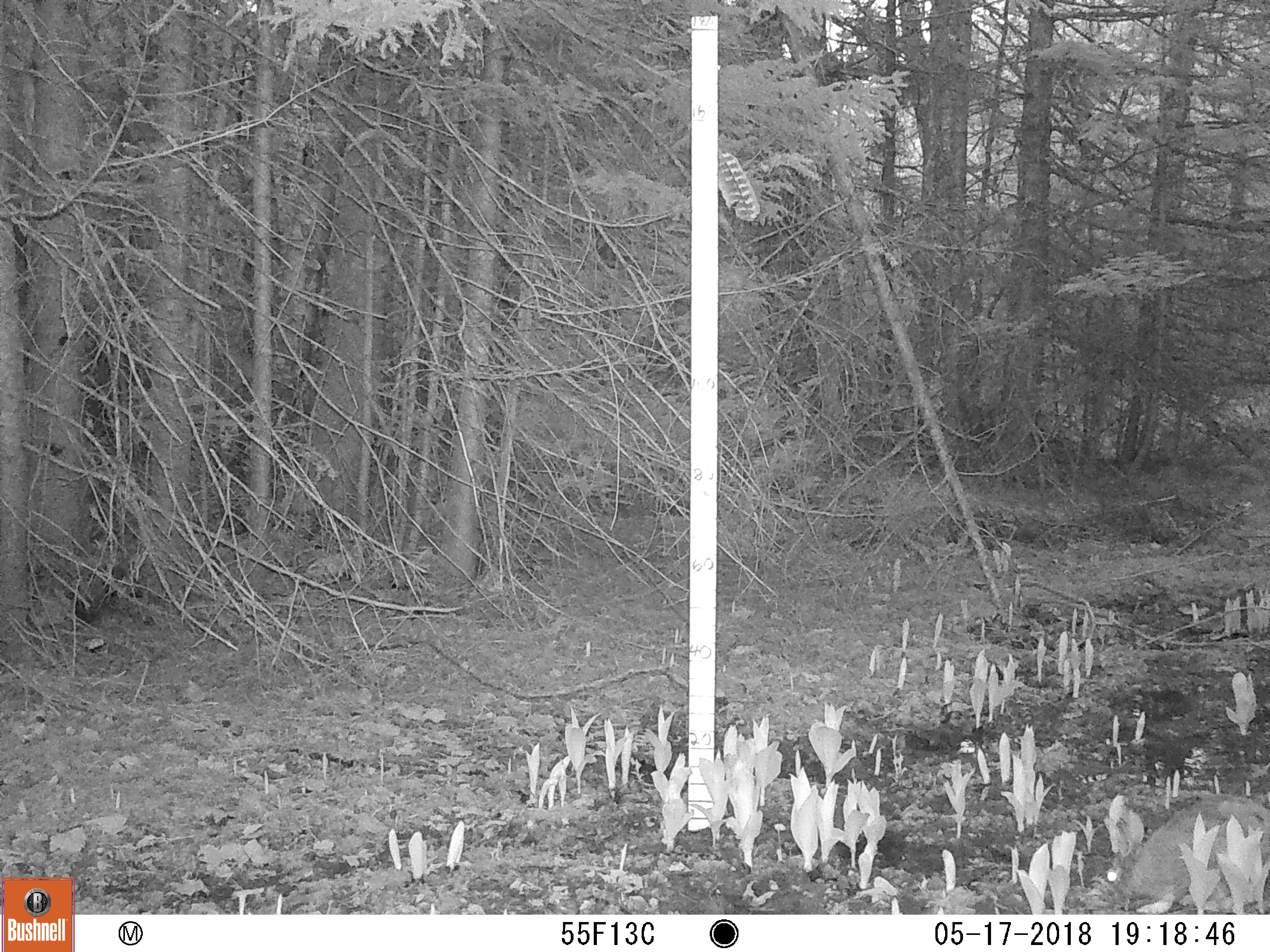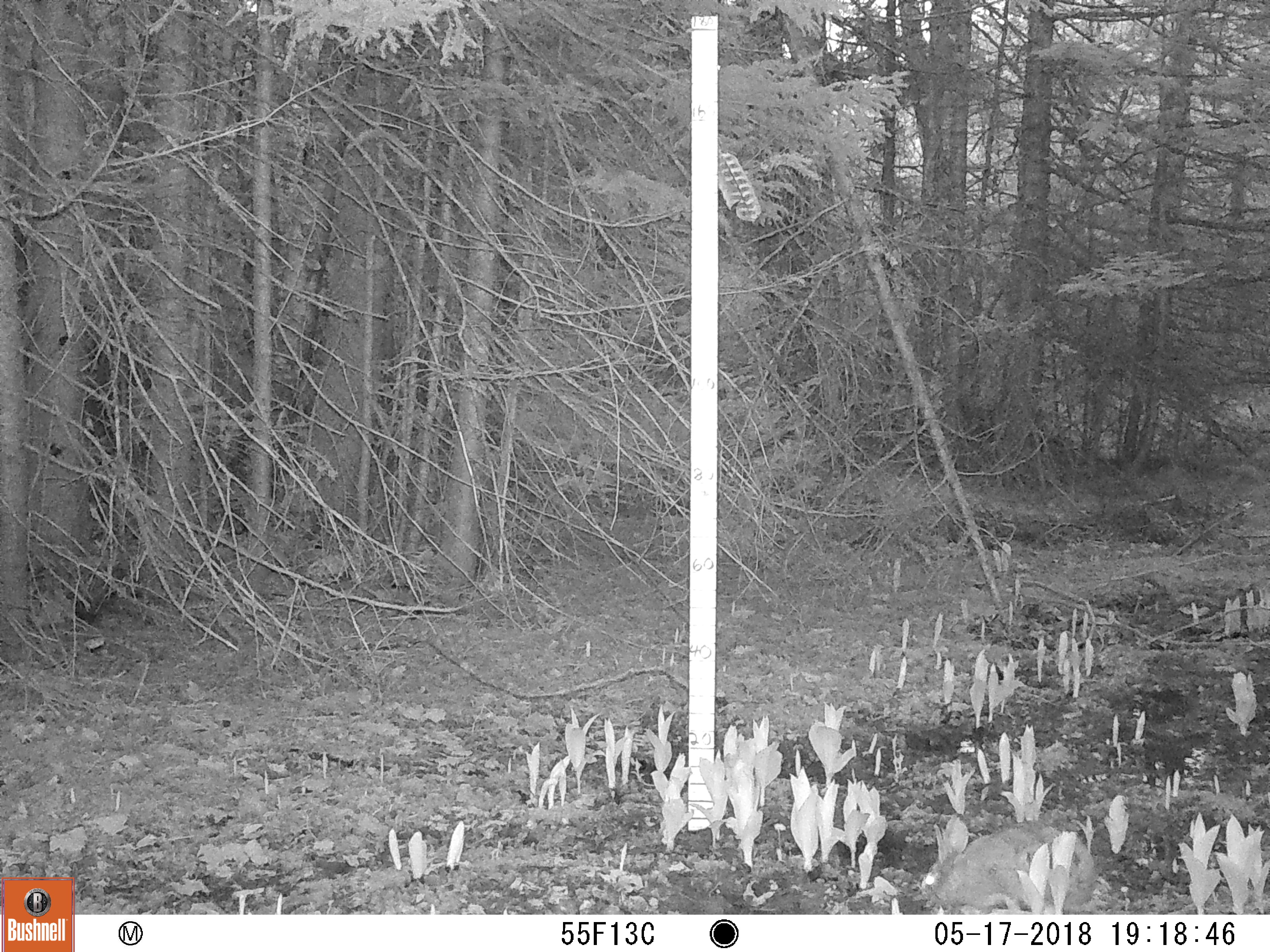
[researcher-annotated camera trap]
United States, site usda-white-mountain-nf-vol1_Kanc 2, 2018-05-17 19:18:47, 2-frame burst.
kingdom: Animalia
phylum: Chordata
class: Mammalia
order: Lagomorpha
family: Leporidae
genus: Lepus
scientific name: Lepus americanus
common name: snowshoe hare